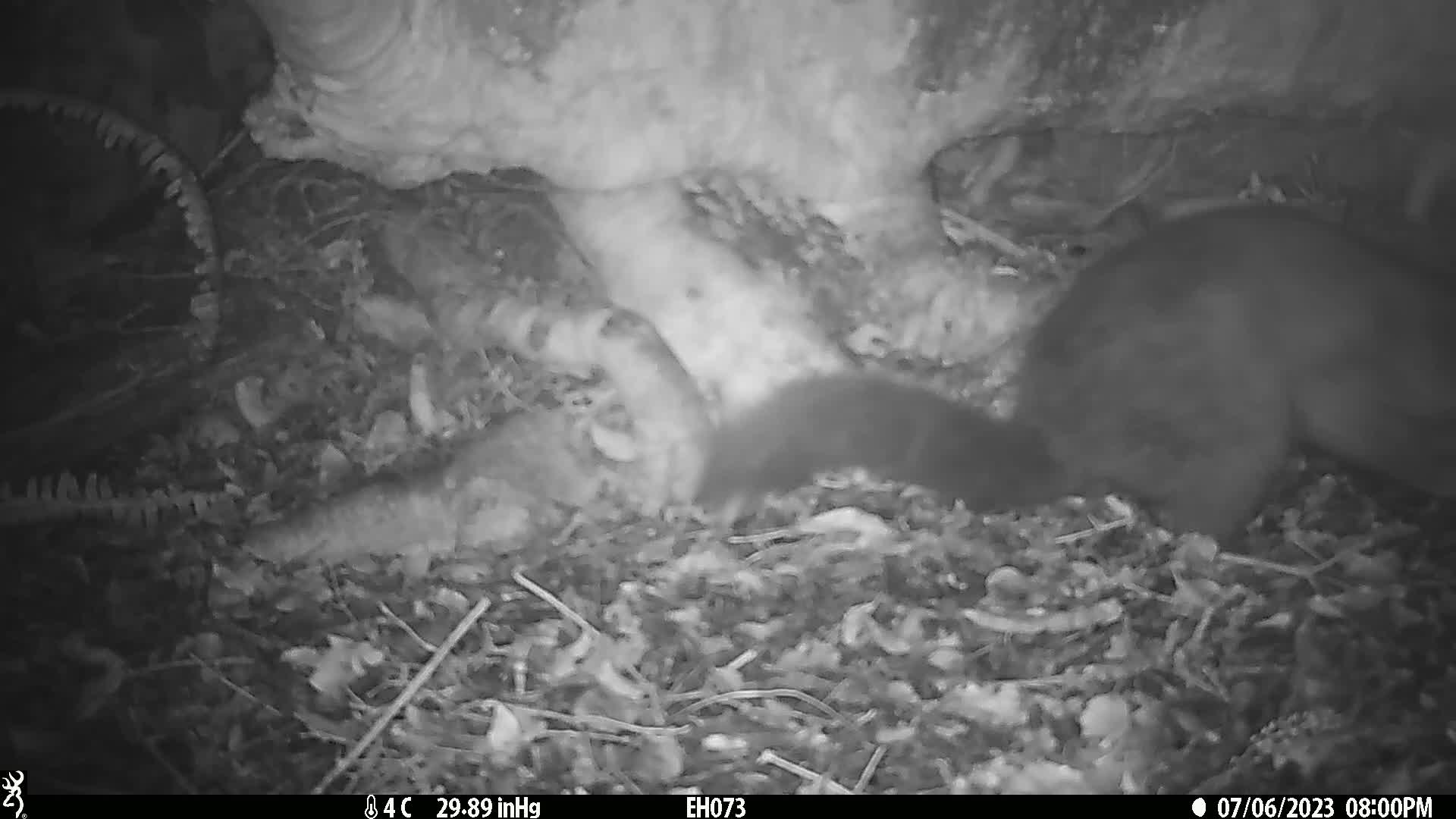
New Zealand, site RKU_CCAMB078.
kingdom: Animalia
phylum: Chordata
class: Mammalia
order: Diprotodontia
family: Phalangeridae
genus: Trichosurus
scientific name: Trichosurus vulpecula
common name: common brushtail possum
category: possum